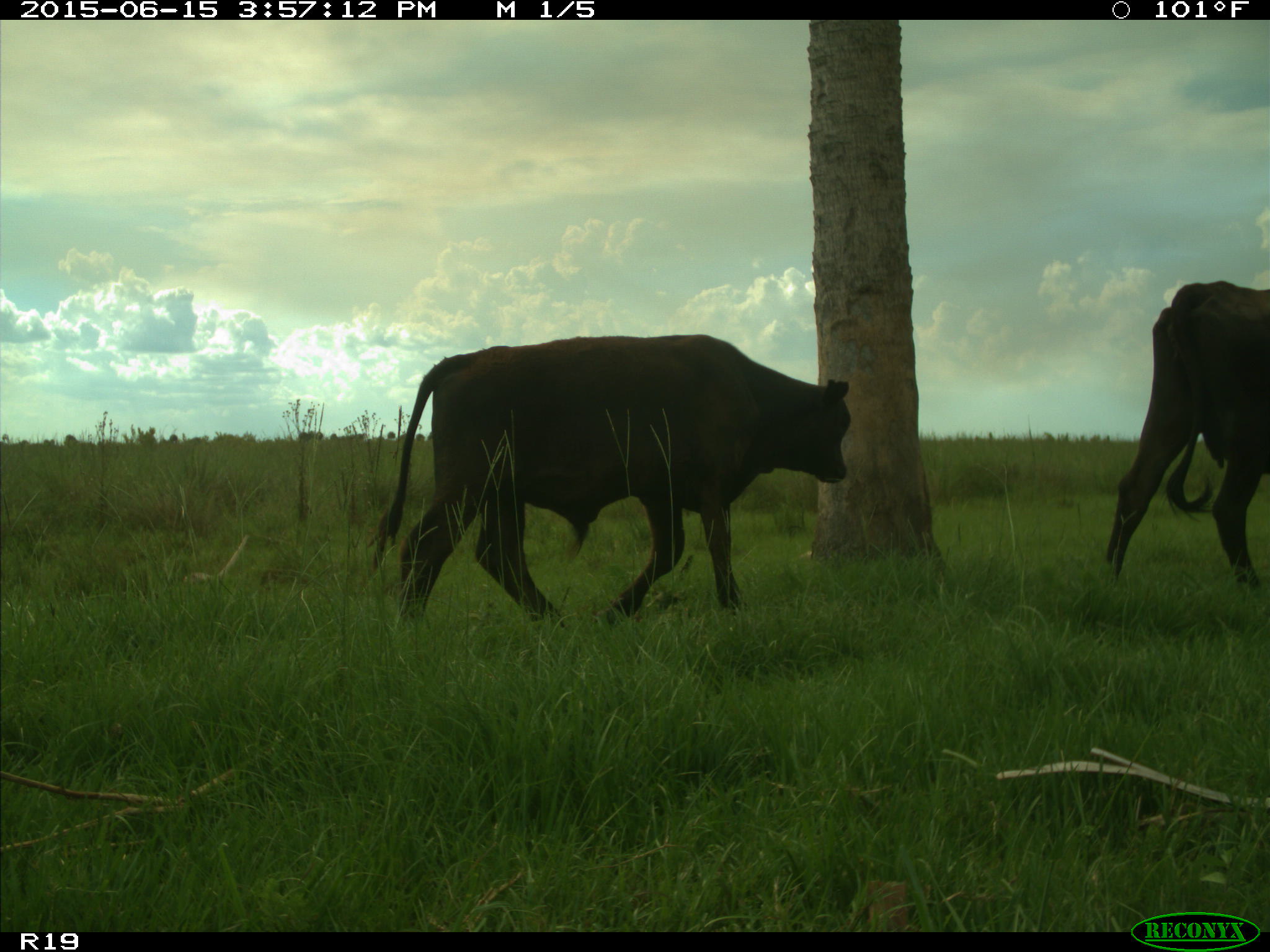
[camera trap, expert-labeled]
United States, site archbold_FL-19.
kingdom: Animalia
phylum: Chordata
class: Mammalia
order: Artiodactyla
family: Bovidae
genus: Bos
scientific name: Bos taurus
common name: domestic cow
Bos taurus (domestic cow).